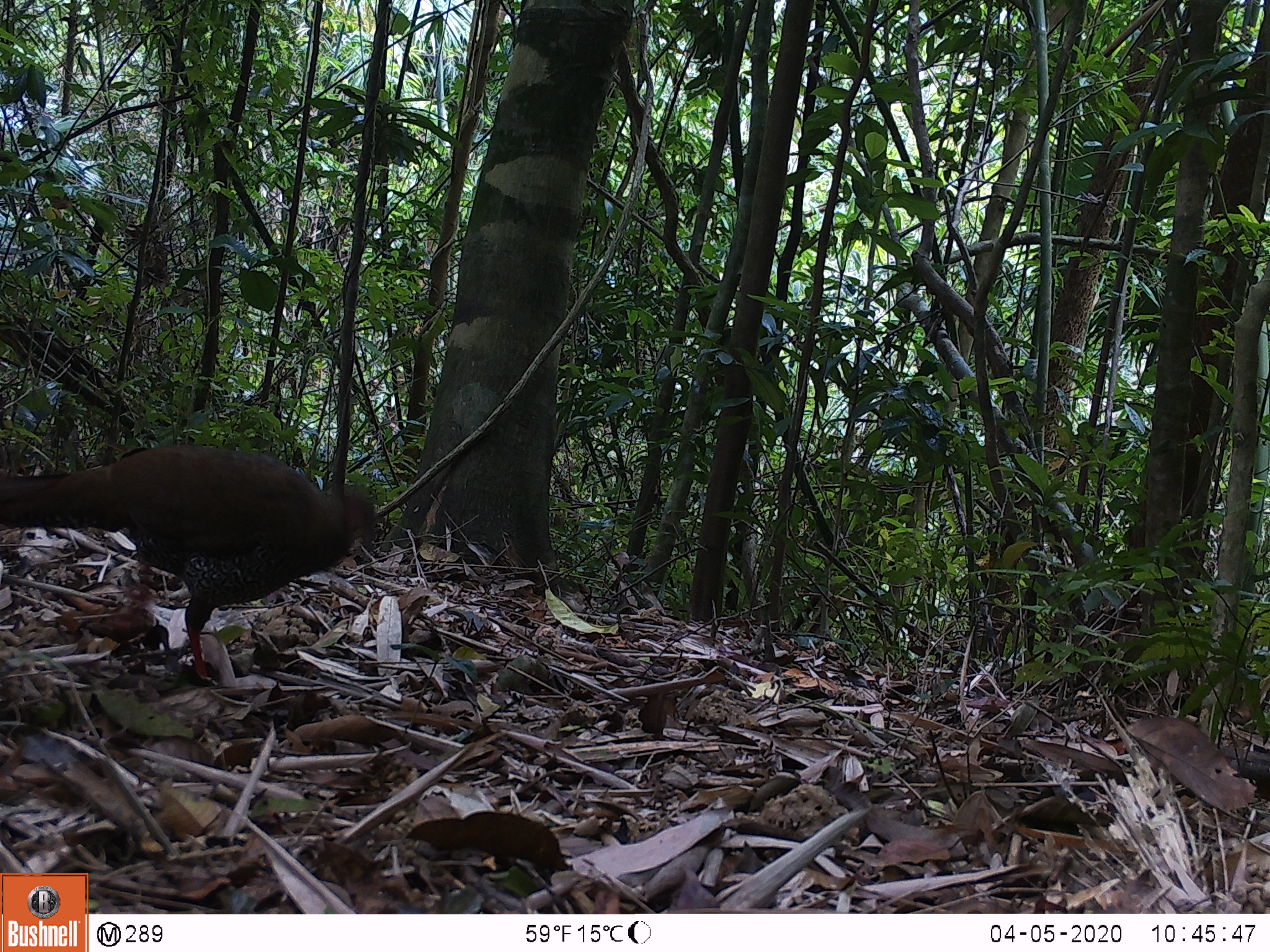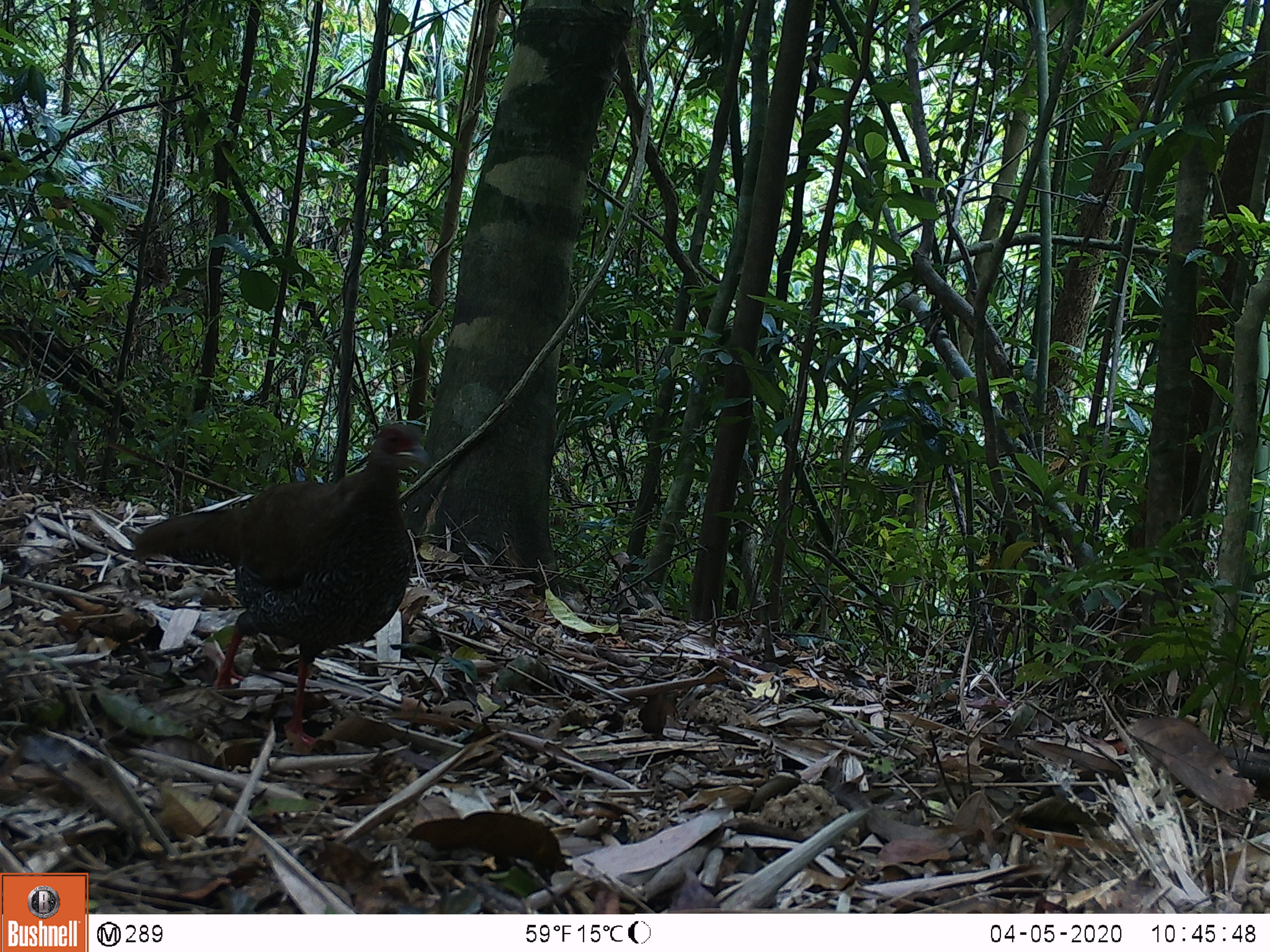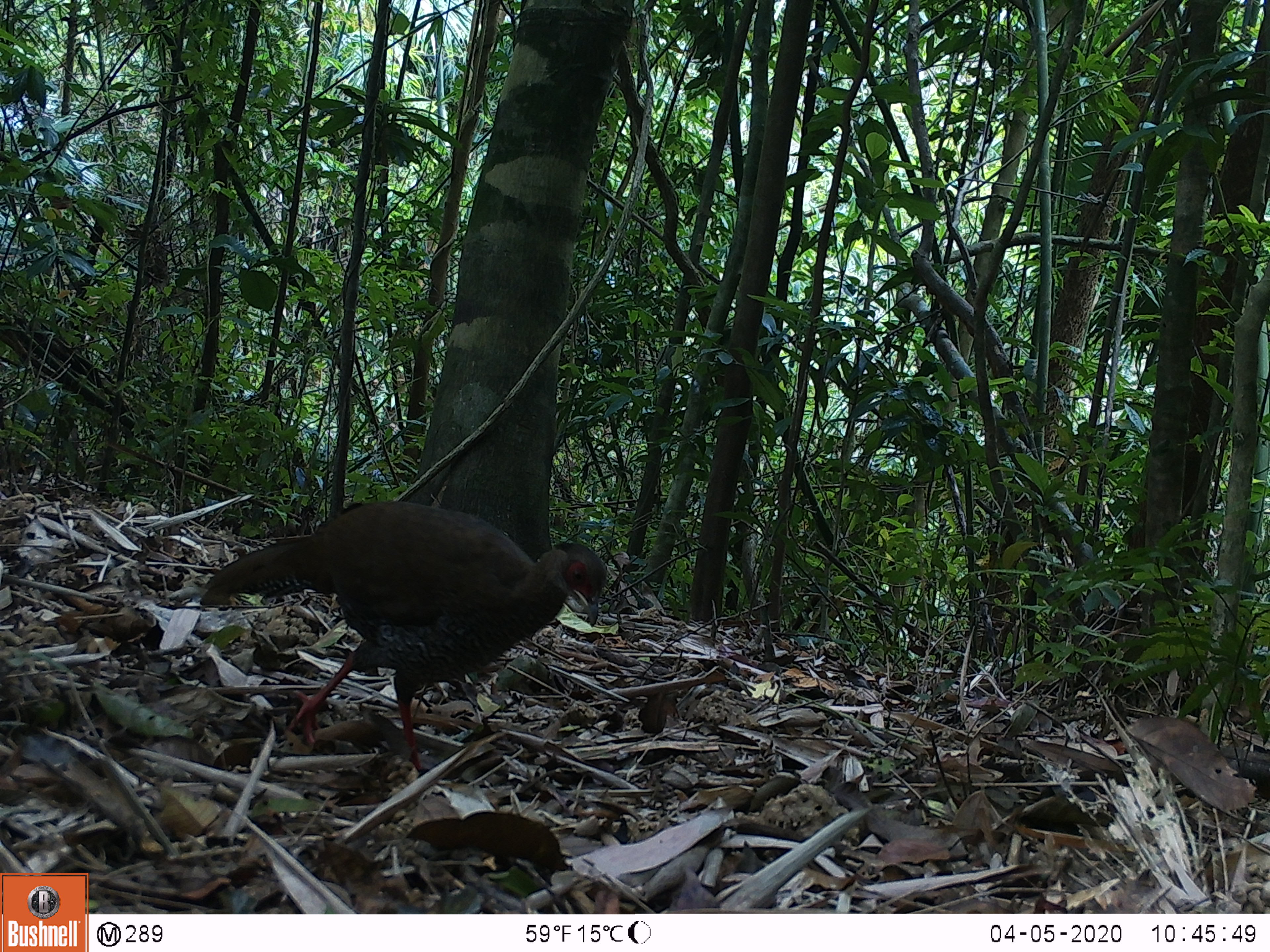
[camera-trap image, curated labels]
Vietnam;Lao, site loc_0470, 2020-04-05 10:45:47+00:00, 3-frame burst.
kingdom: Animalia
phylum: Chordata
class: Aves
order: Galliformes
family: Phasianidae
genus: Lophura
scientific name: Lophura nycthemera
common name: silver pheasant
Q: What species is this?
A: Silver pheasant (Lophura nycthemera).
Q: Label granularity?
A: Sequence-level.